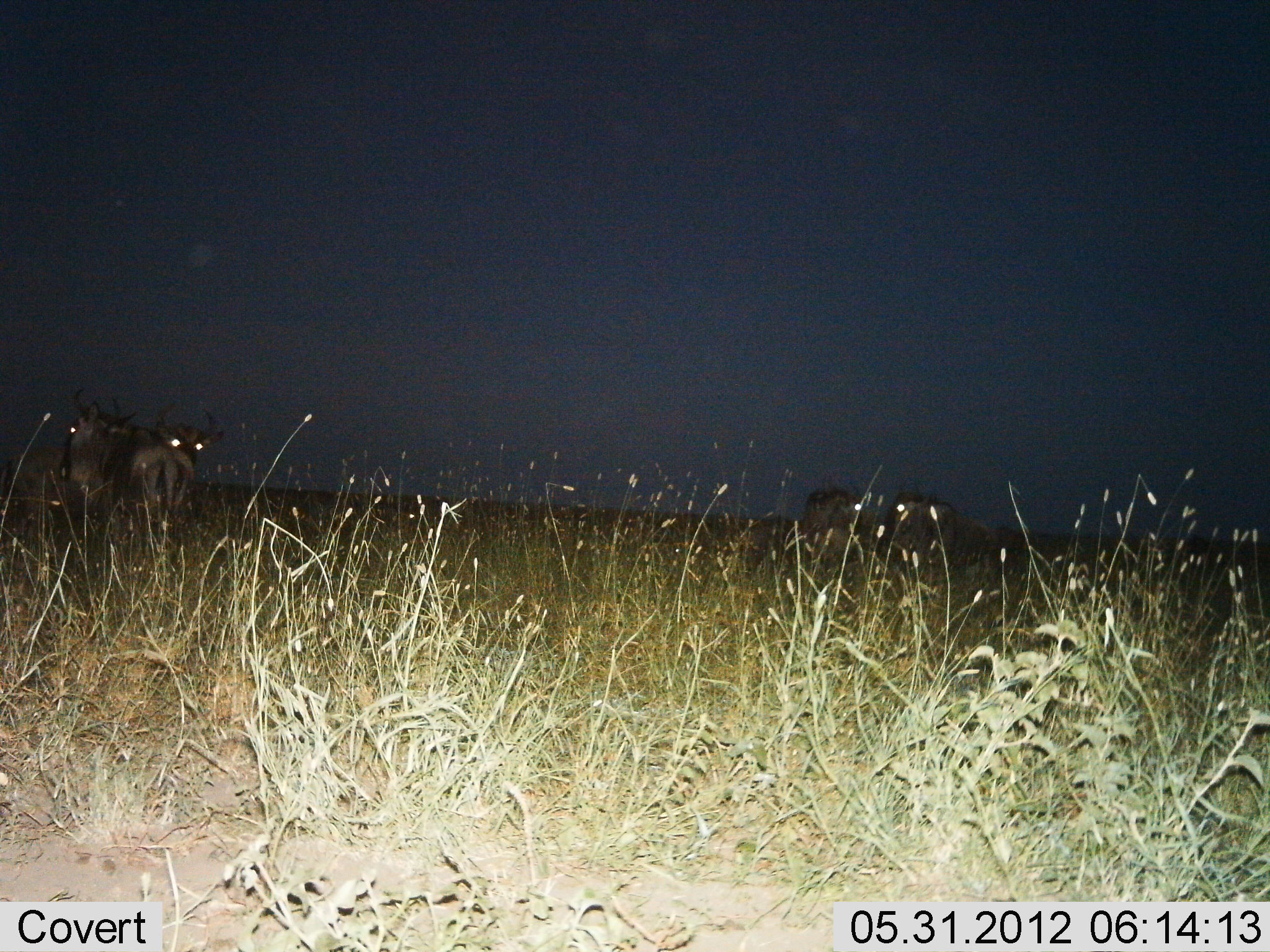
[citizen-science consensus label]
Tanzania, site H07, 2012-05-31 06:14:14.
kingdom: Animalia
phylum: Chordata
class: Mammalia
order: Artiodactyla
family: Bovidae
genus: Connochaetes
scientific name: Connochaetes taurinus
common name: blue wildebeest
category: wildebeest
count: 4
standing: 100%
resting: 0%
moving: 0%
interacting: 10%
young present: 0%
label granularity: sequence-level